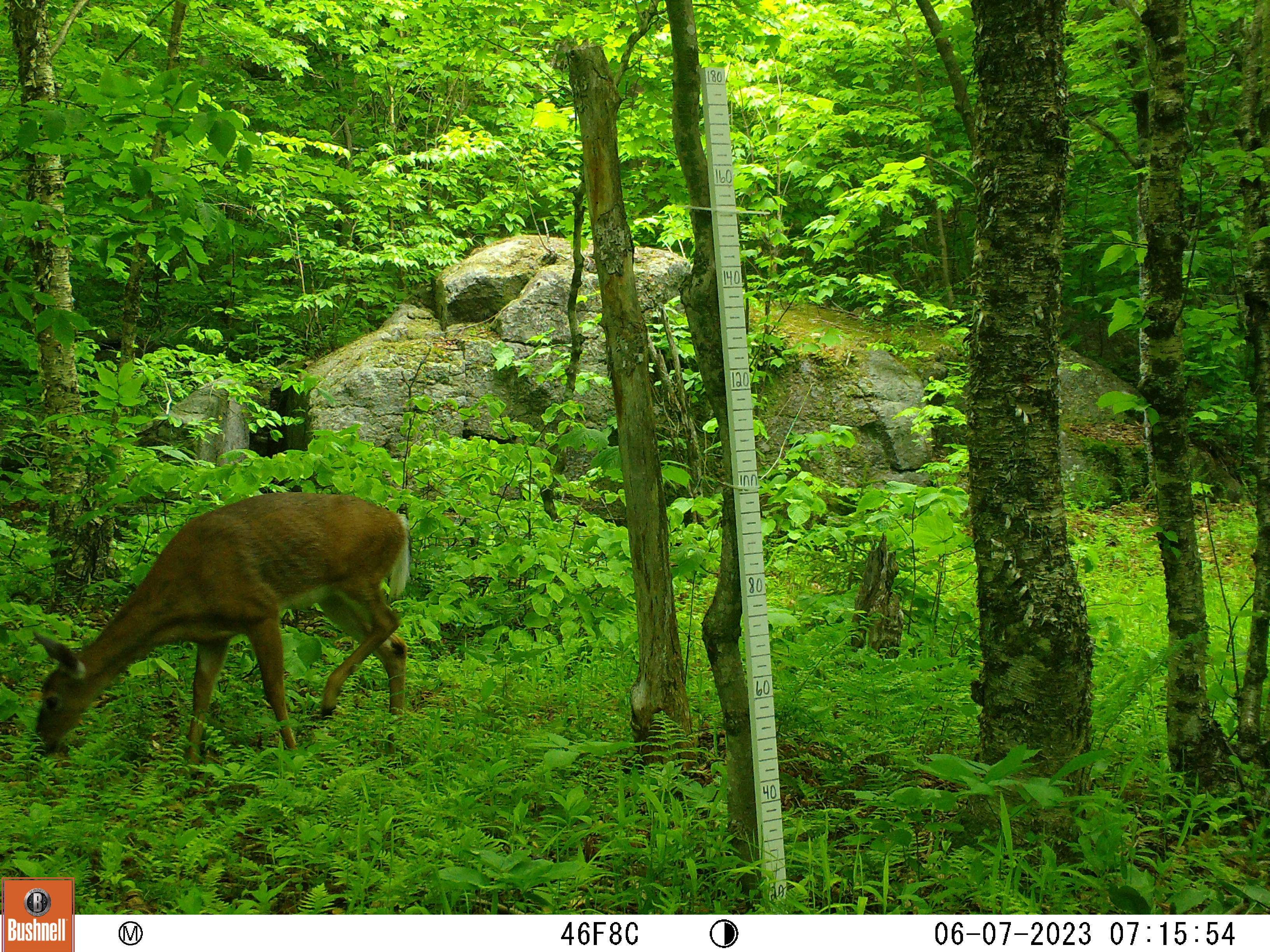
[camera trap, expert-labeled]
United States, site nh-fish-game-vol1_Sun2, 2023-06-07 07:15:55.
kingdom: Animalia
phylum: Chordata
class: Mammalia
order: Artiodactyla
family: Cervidae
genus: Odocoileus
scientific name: Odocoileus virginianus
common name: white-tailed deer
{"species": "white-tailed deer (Odocoileus virginianus)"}